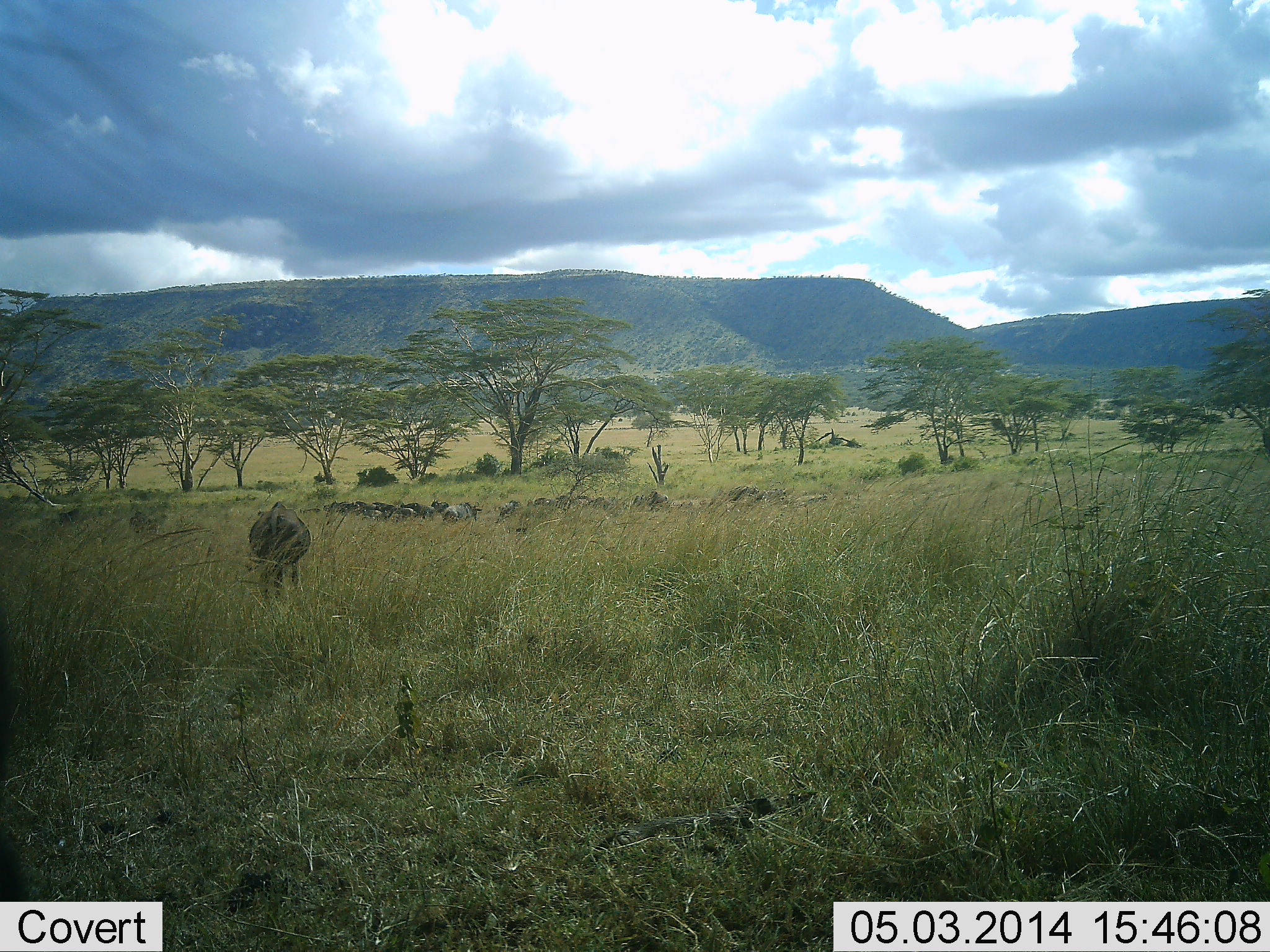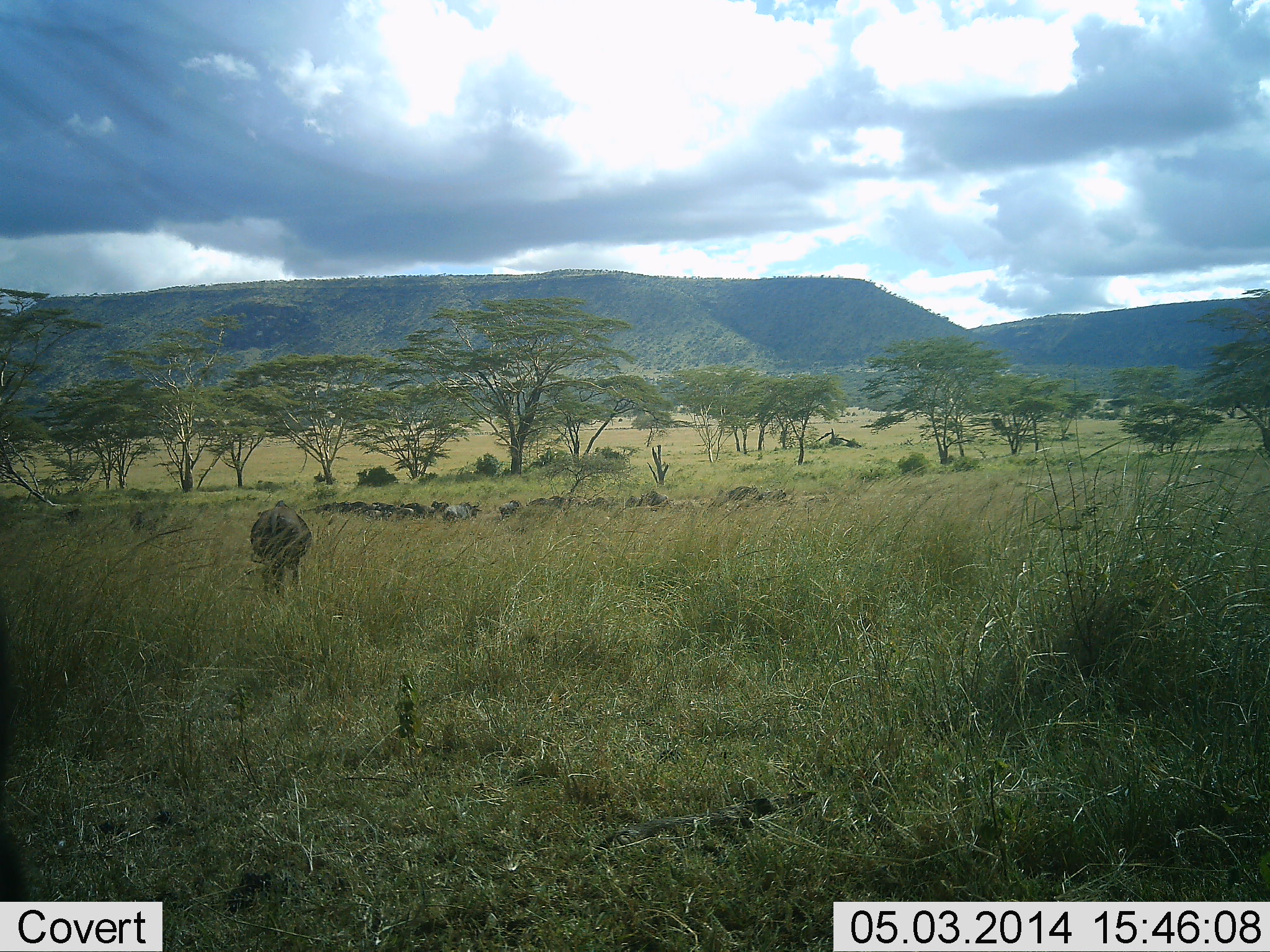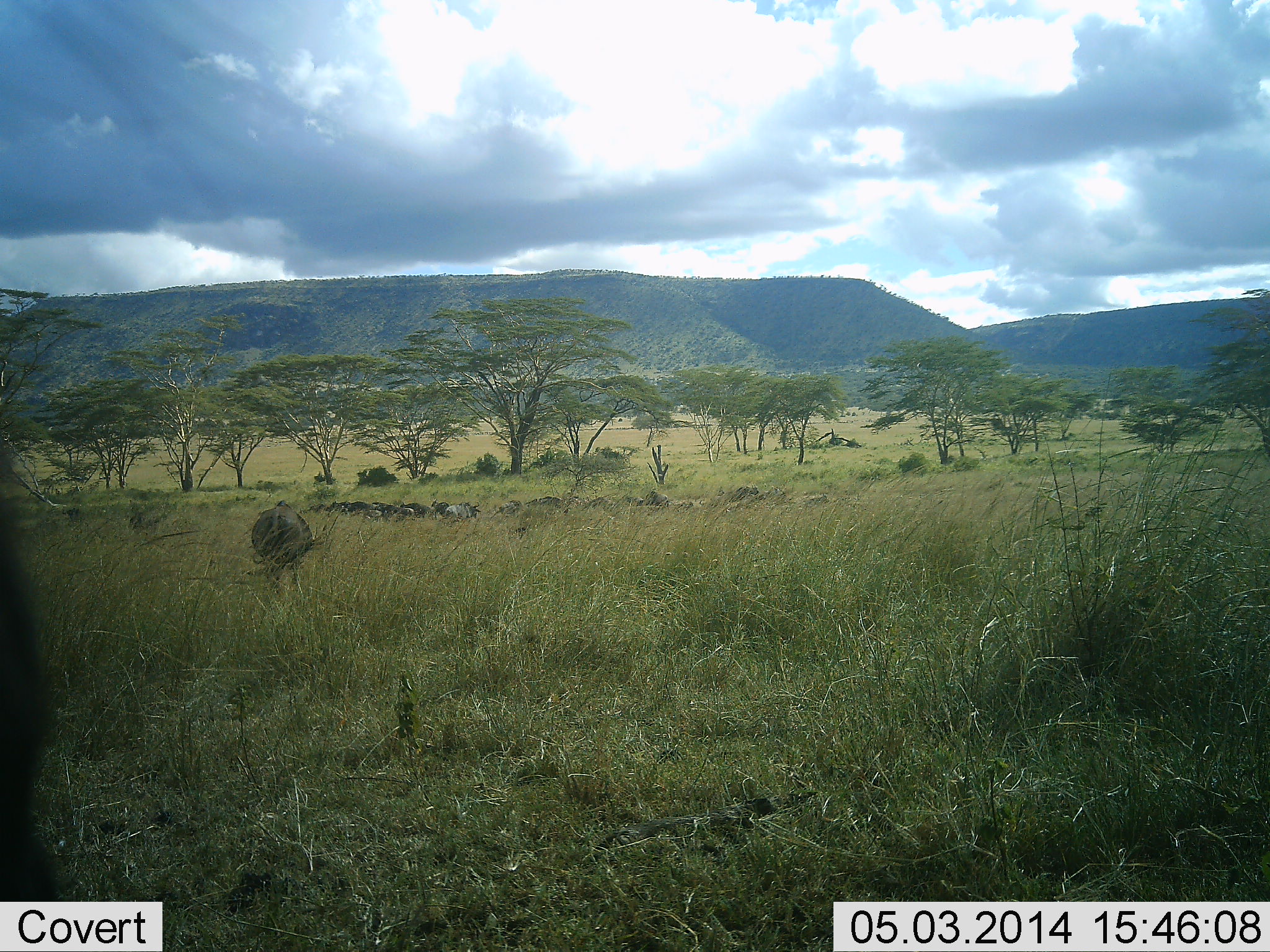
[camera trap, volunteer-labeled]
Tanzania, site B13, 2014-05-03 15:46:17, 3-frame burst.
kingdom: Animalia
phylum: Chordata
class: Mammalia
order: Artiodactyla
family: Bovidae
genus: Connochaetes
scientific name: Connochaetes taurinus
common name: blue wildebeest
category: wildebeest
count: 11-50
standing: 40%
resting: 20%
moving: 30%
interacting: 0%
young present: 0%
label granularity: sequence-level